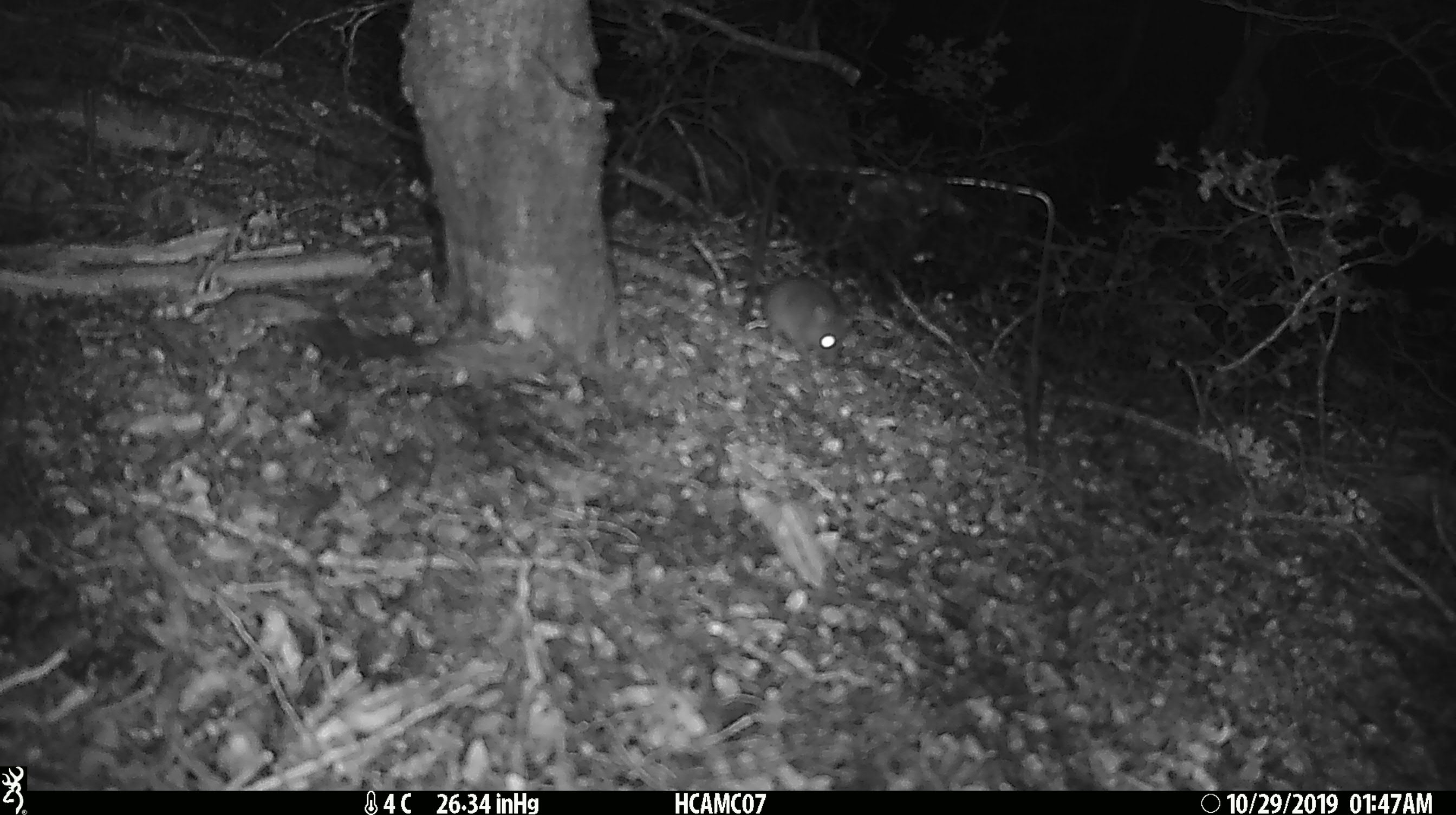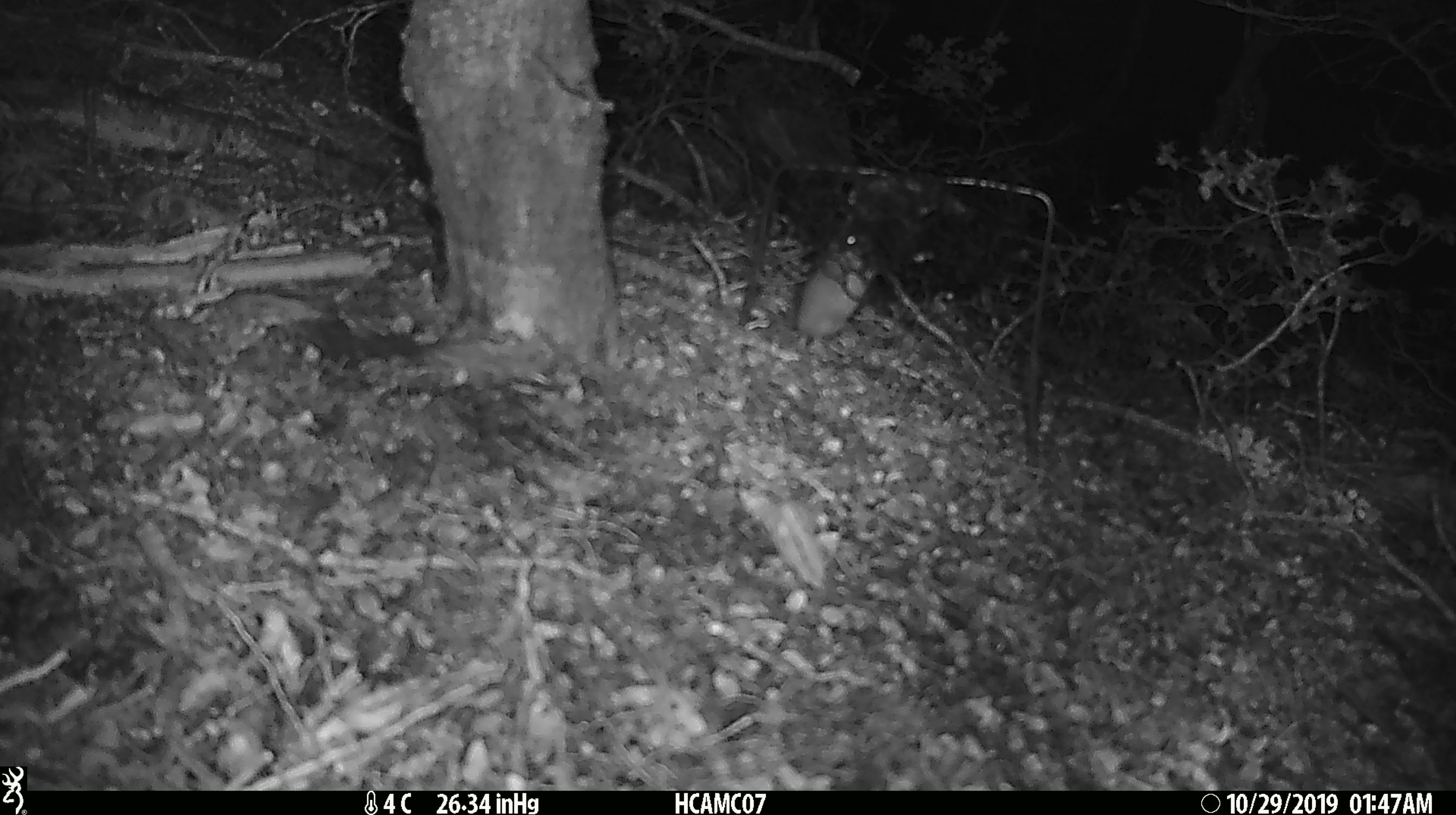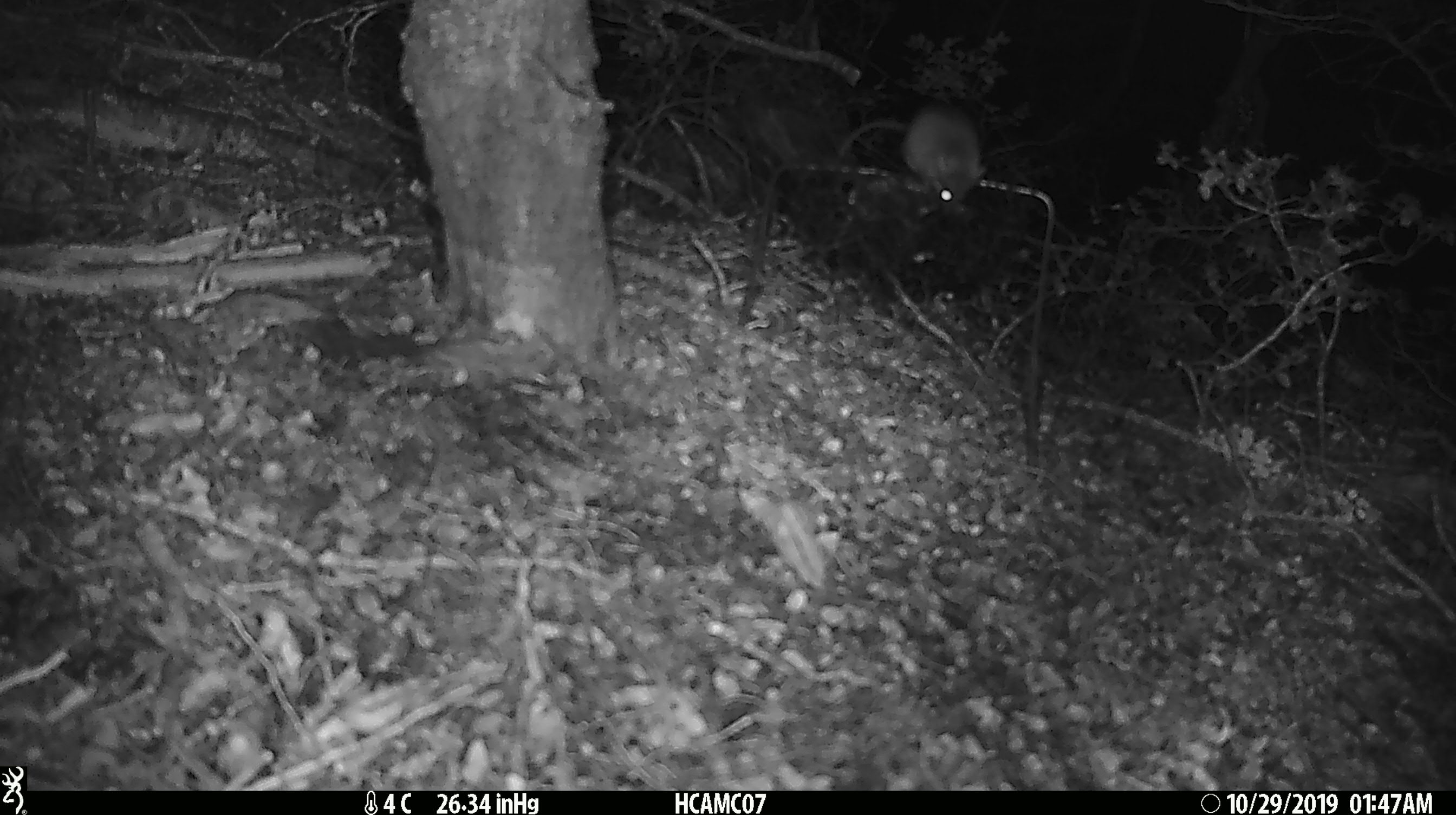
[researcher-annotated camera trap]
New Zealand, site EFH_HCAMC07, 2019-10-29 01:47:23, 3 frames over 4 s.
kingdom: Animalia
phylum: Chordata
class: Mammalia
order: Rodentia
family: Muridae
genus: Mus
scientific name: Mus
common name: mouse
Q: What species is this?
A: Mouse (Mus).